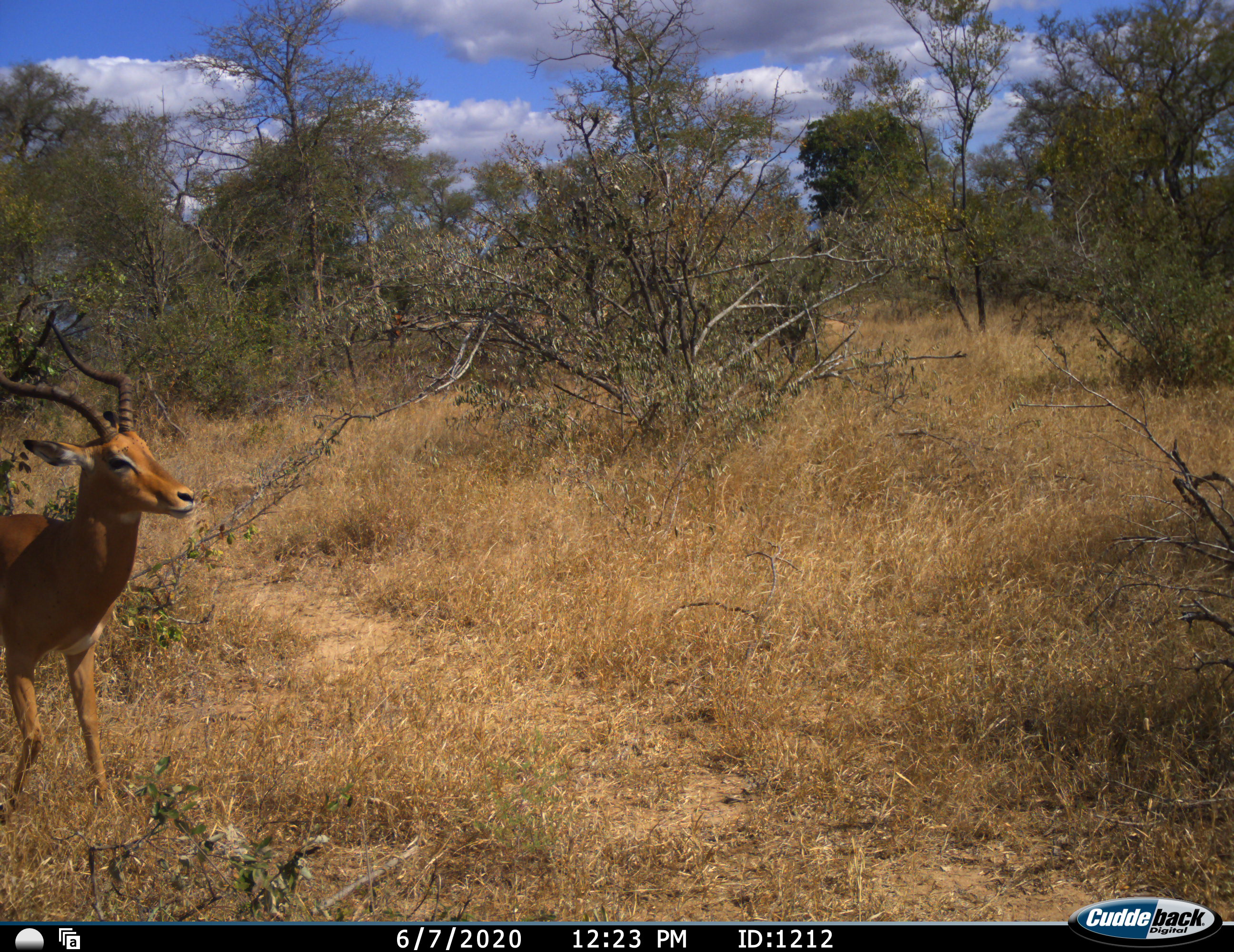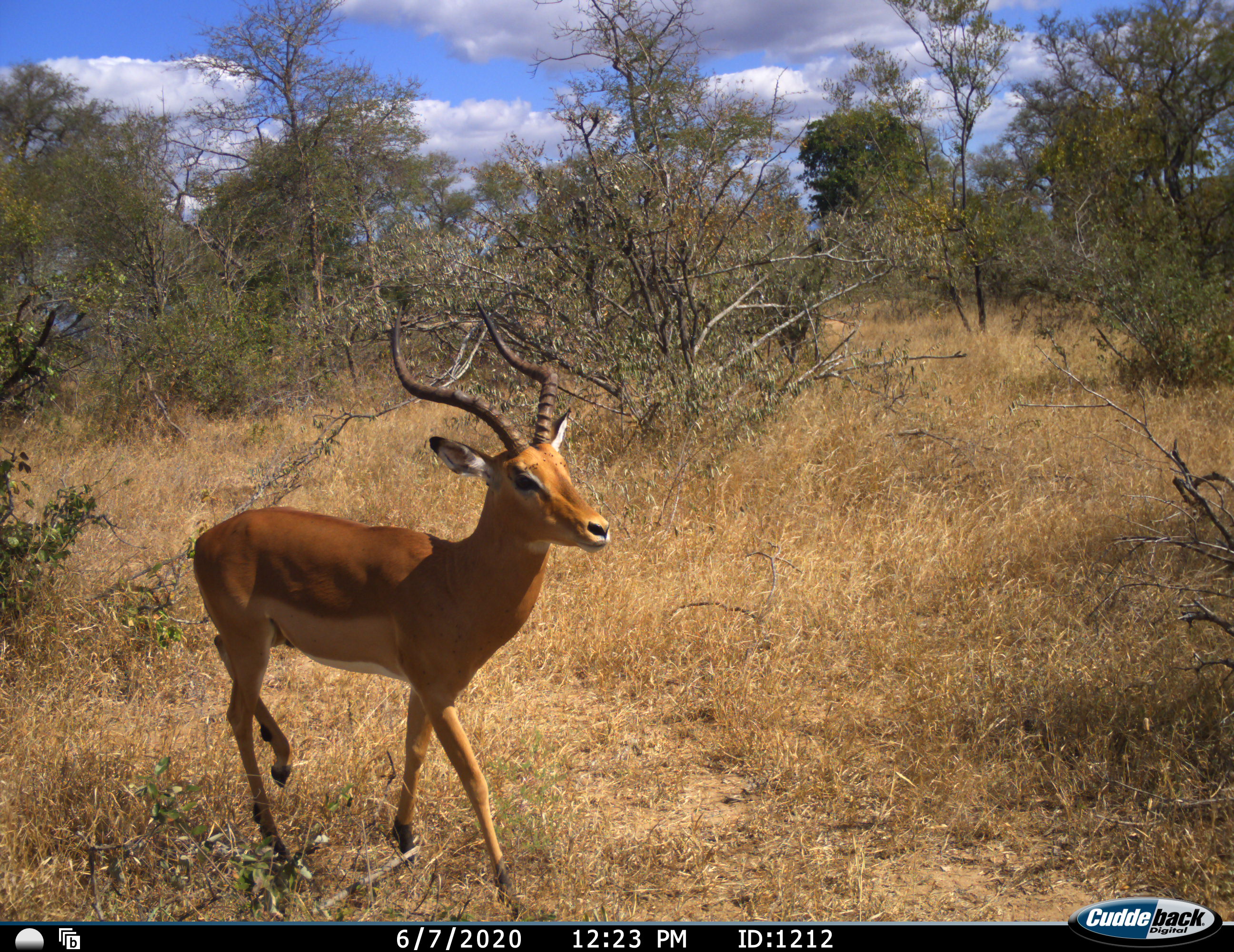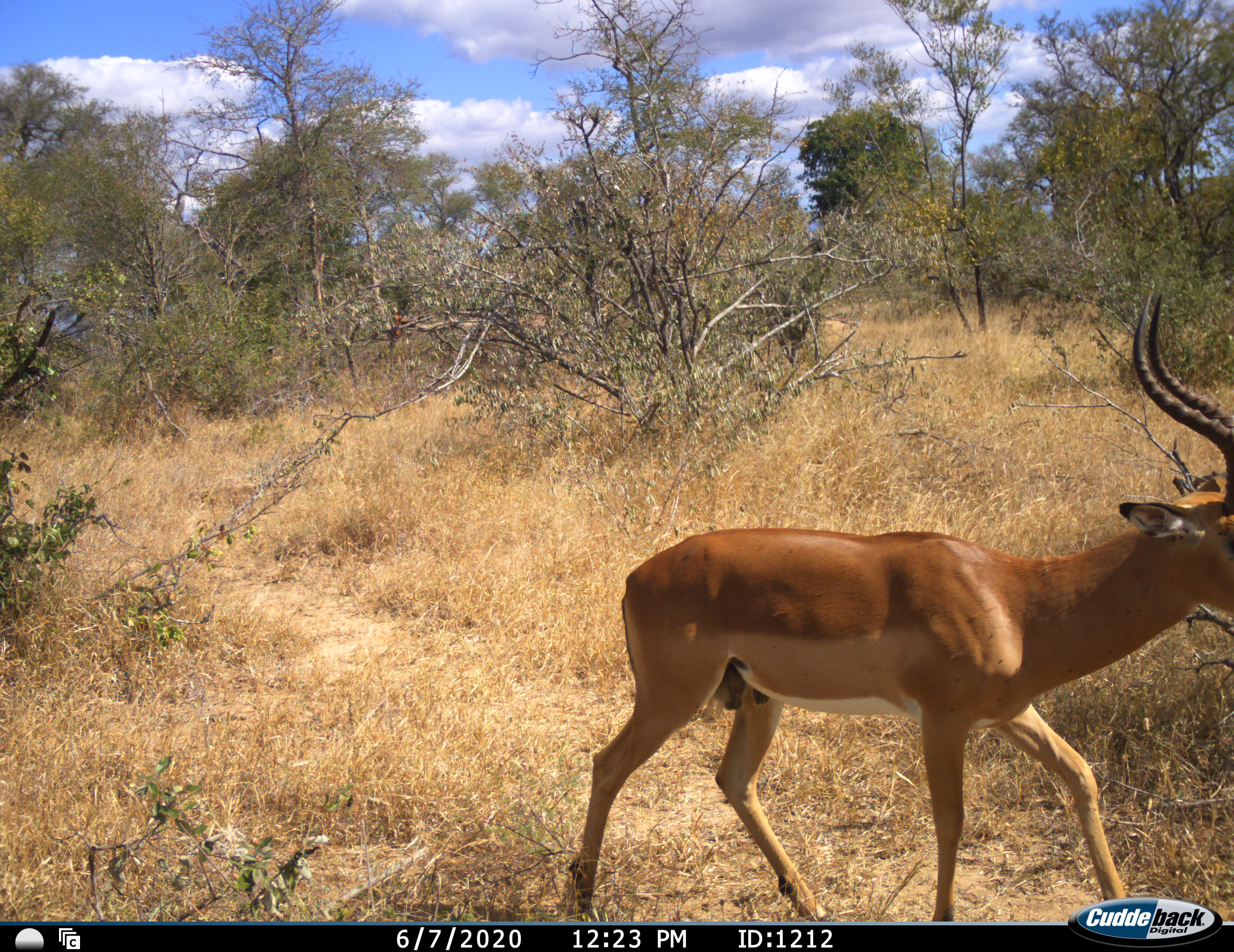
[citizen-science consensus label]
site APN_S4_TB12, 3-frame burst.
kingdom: Animalia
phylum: Chordata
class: Mammalia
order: Artiodactyla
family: Bovidae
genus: Aepyceros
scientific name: Aepyceros melampus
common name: impala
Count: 1.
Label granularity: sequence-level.